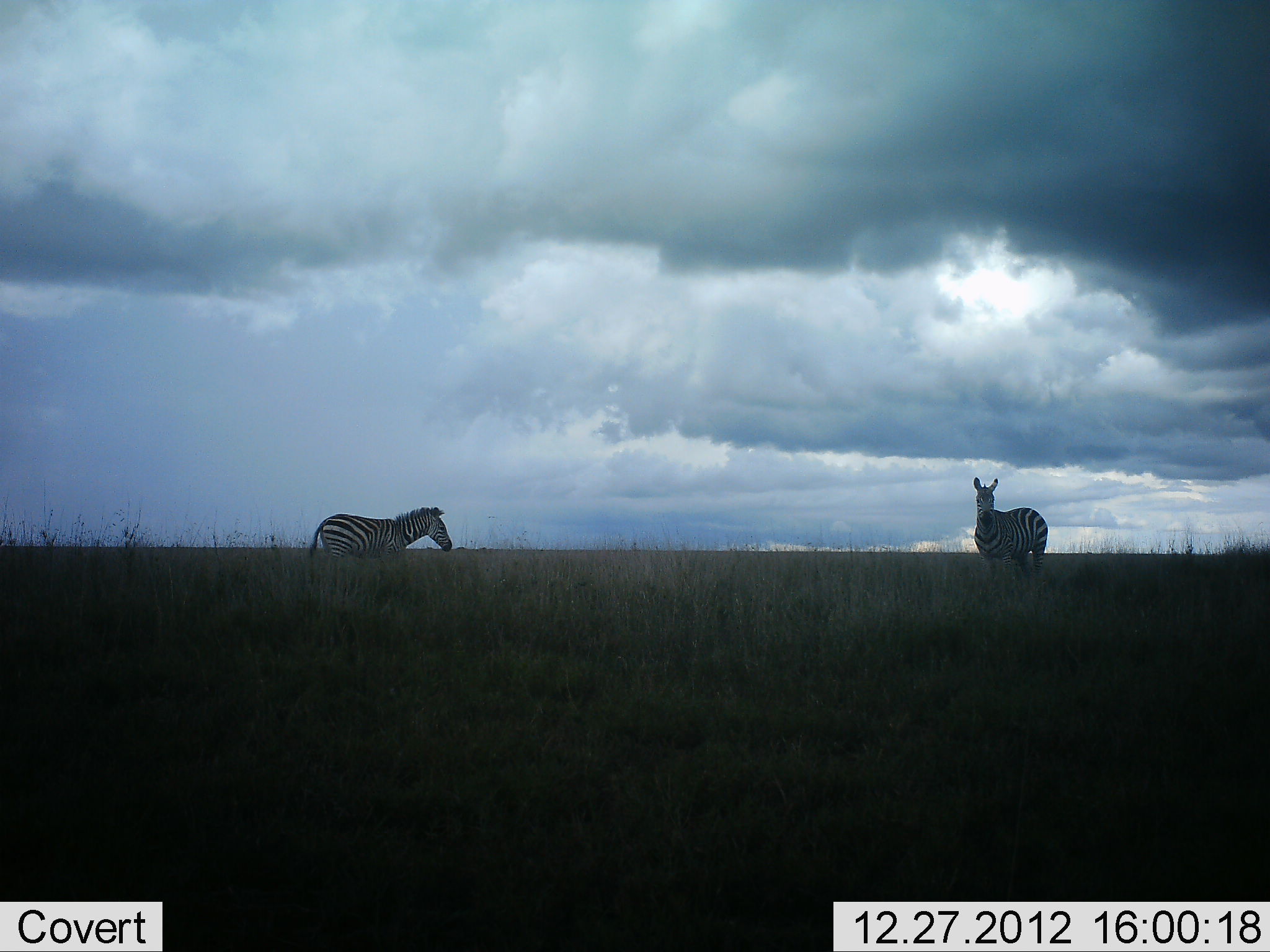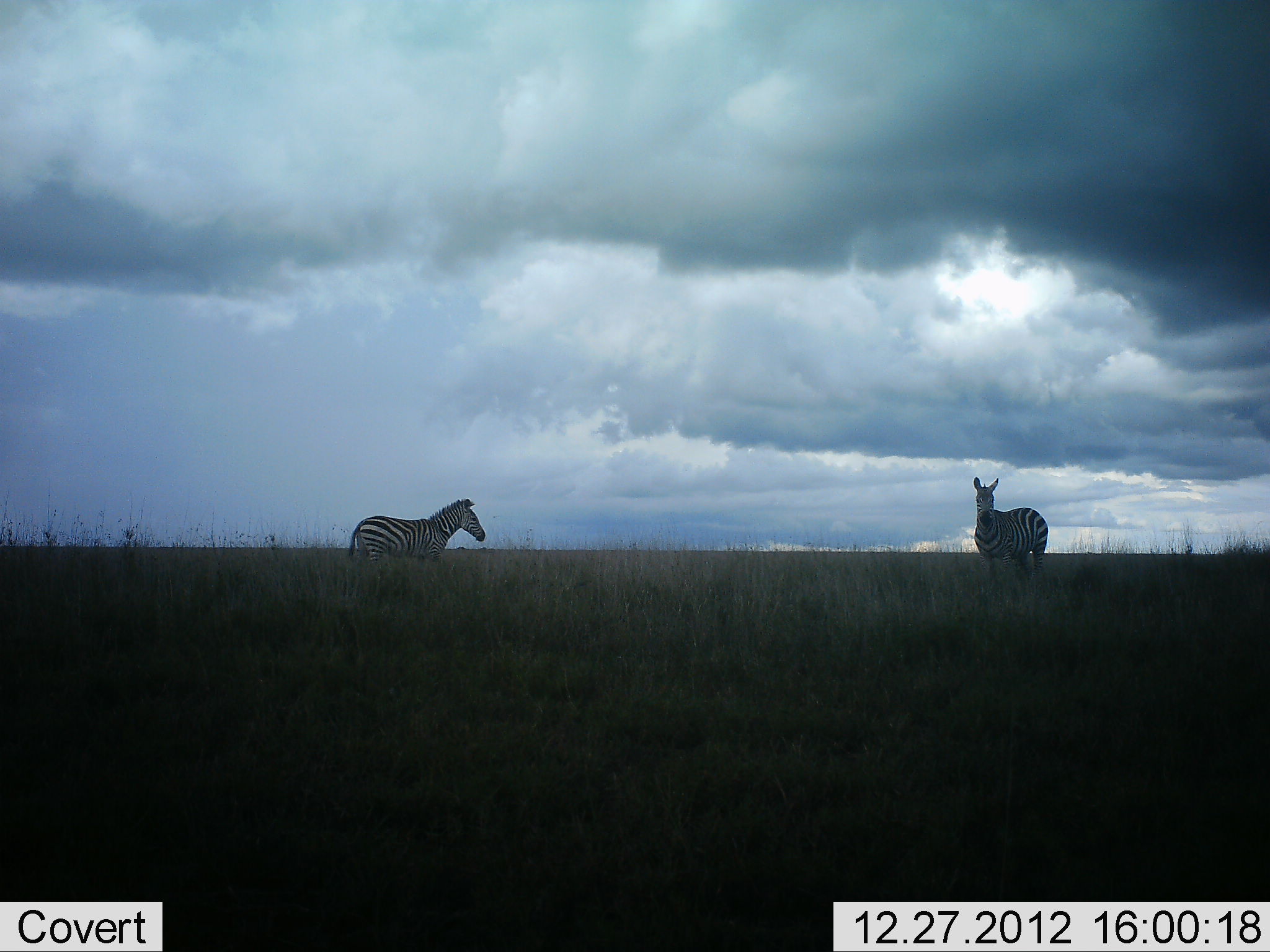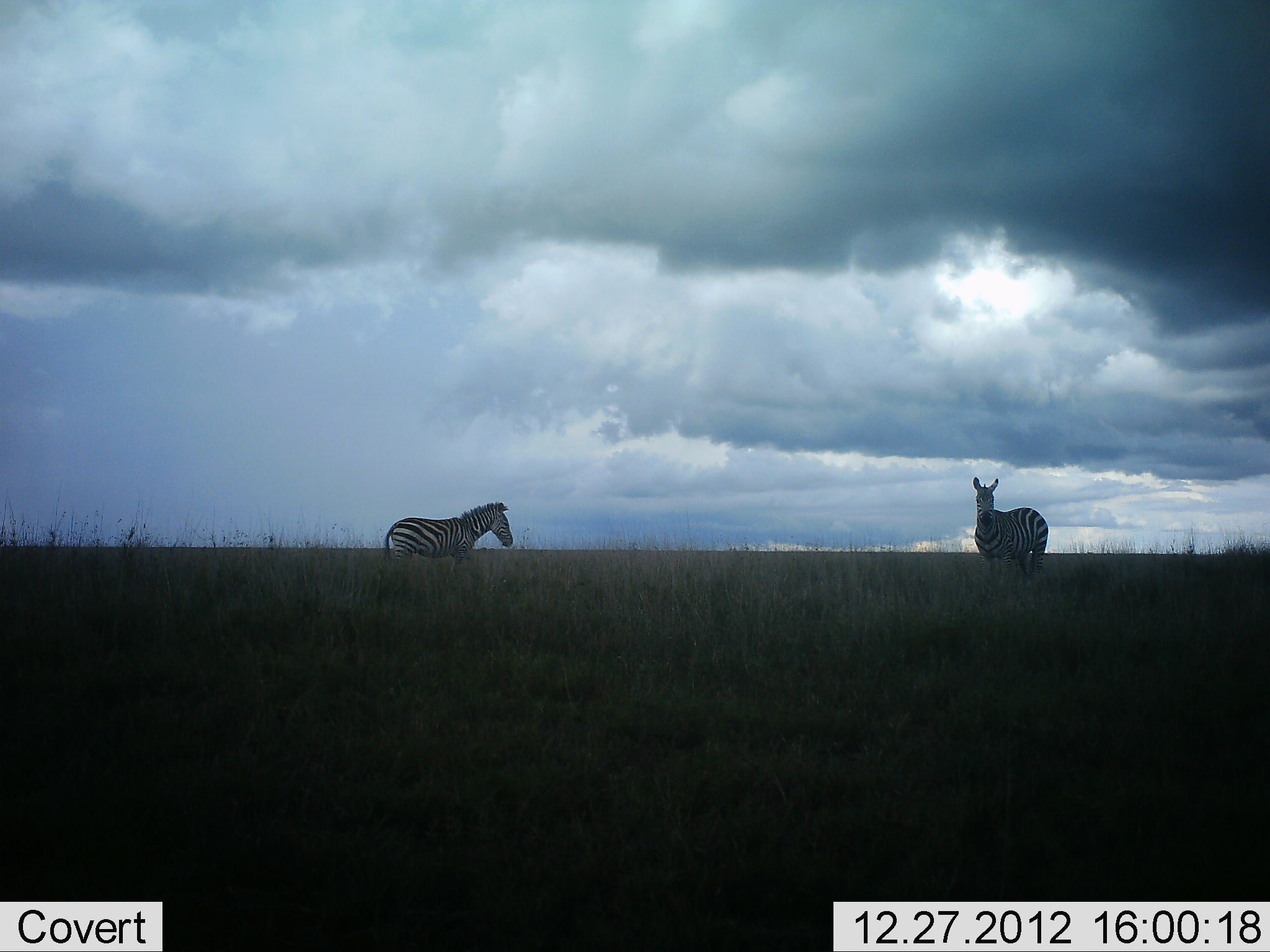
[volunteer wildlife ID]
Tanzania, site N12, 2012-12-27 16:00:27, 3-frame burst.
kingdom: Animalia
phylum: Chordata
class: Mammalia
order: Perissodactyla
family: Equidae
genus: Equus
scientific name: Equus quagga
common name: plains zebra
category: zebra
Zebra (plains zebra) (Equus quagga), count 2. Behavior (volunteer vote fractions): standing 93%, resting 2%, moving 60%, interacting 0%. Young present (vote fraction): 0%. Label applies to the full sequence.